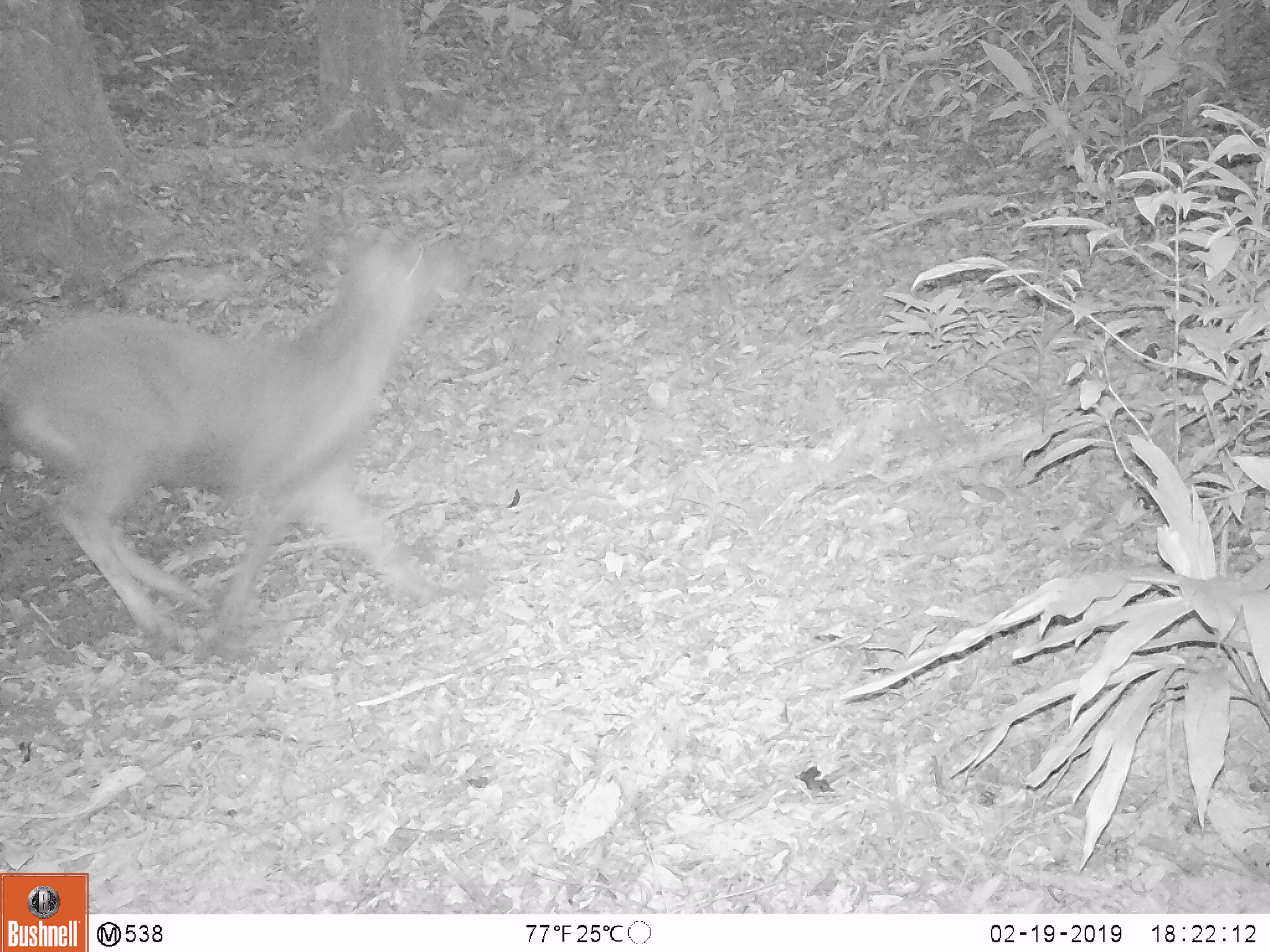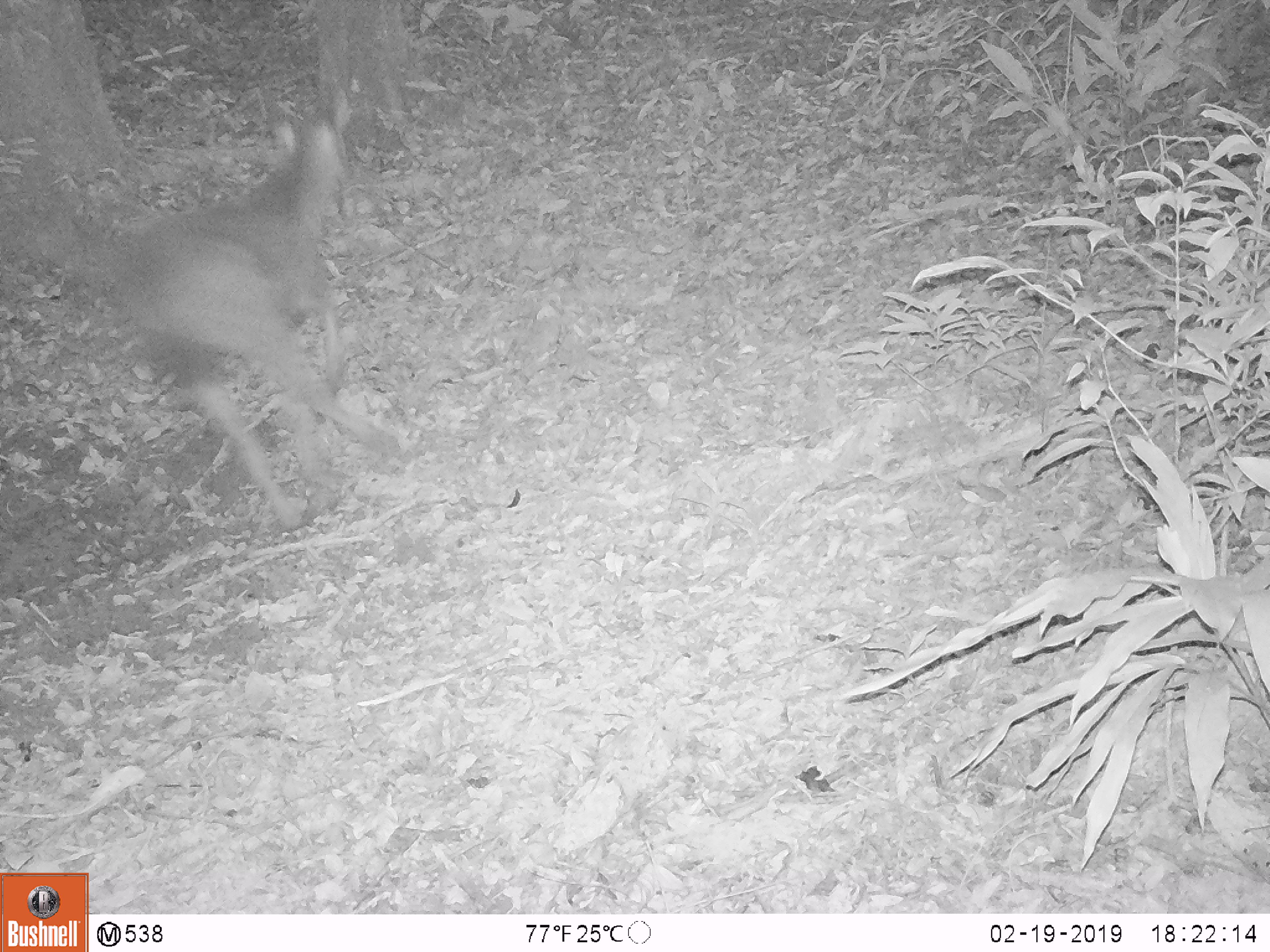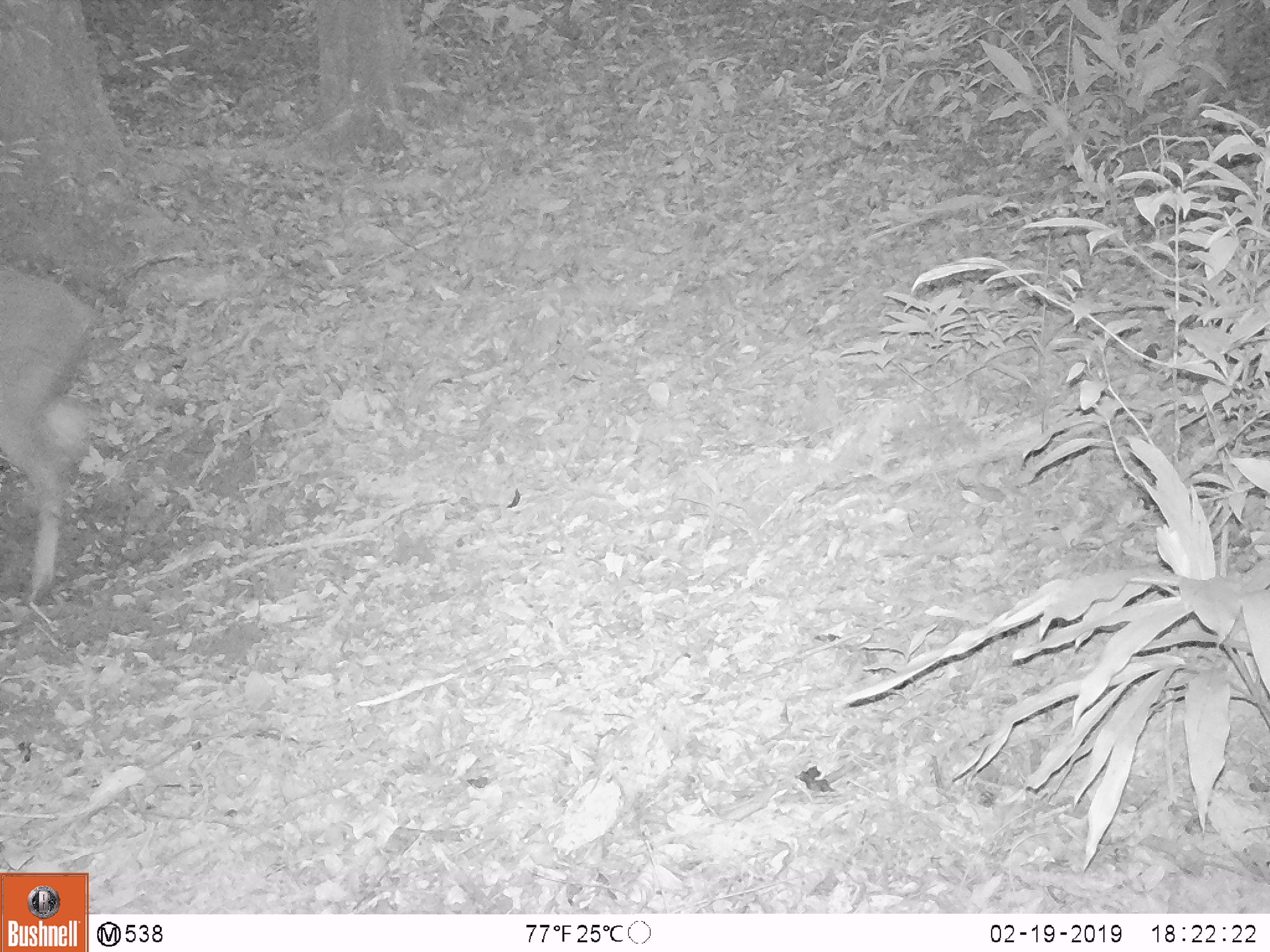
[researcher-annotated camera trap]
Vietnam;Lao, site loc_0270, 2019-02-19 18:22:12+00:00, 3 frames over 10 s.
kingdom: Animalia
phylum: Chordata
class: Mammalia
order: Artiodactyla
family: Cervidae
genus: Rusa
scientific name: Rusa unicolor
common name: sambar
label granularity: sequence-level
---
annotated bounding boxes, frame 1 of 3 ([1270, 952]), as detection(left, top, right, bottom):
sambar: detection(0, 220, 471, 651)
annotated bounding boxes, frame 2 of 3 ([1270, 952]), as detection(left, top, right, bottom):
sambar: detection(58, 87, 409, 524)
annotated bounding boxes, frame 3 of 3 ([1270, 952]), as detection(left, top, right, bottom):
sambar: detection(0, 260, 100, 601)